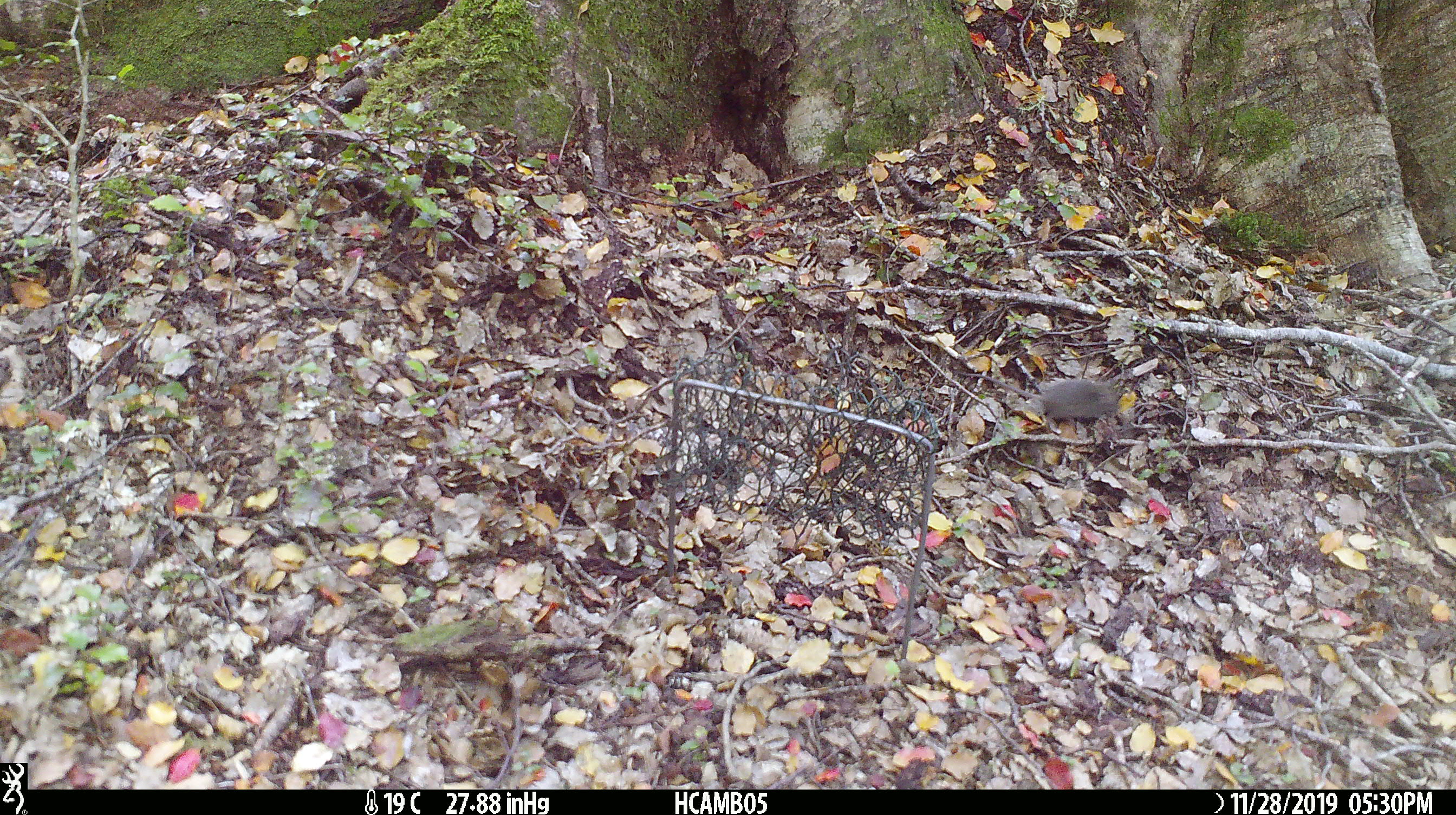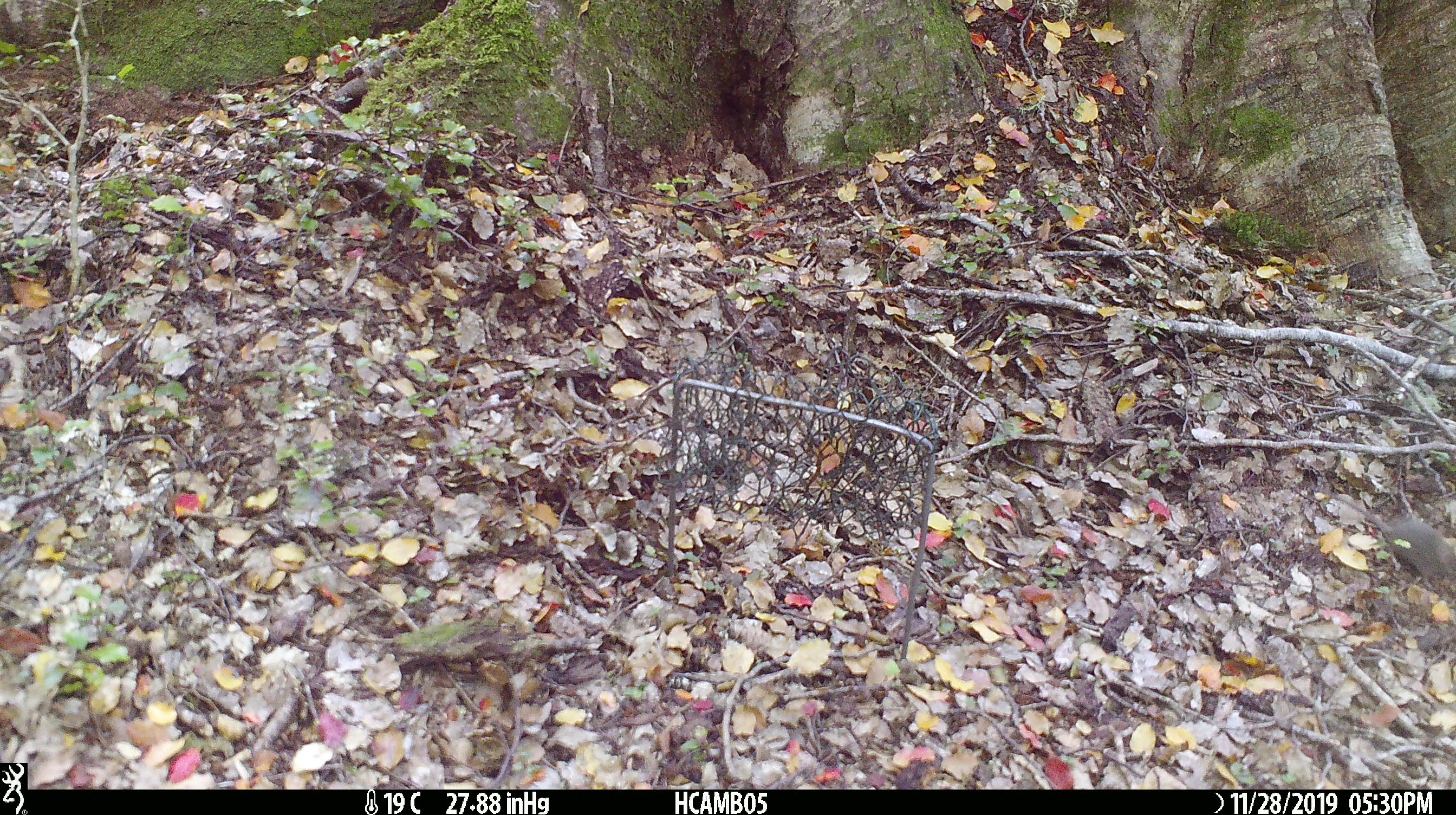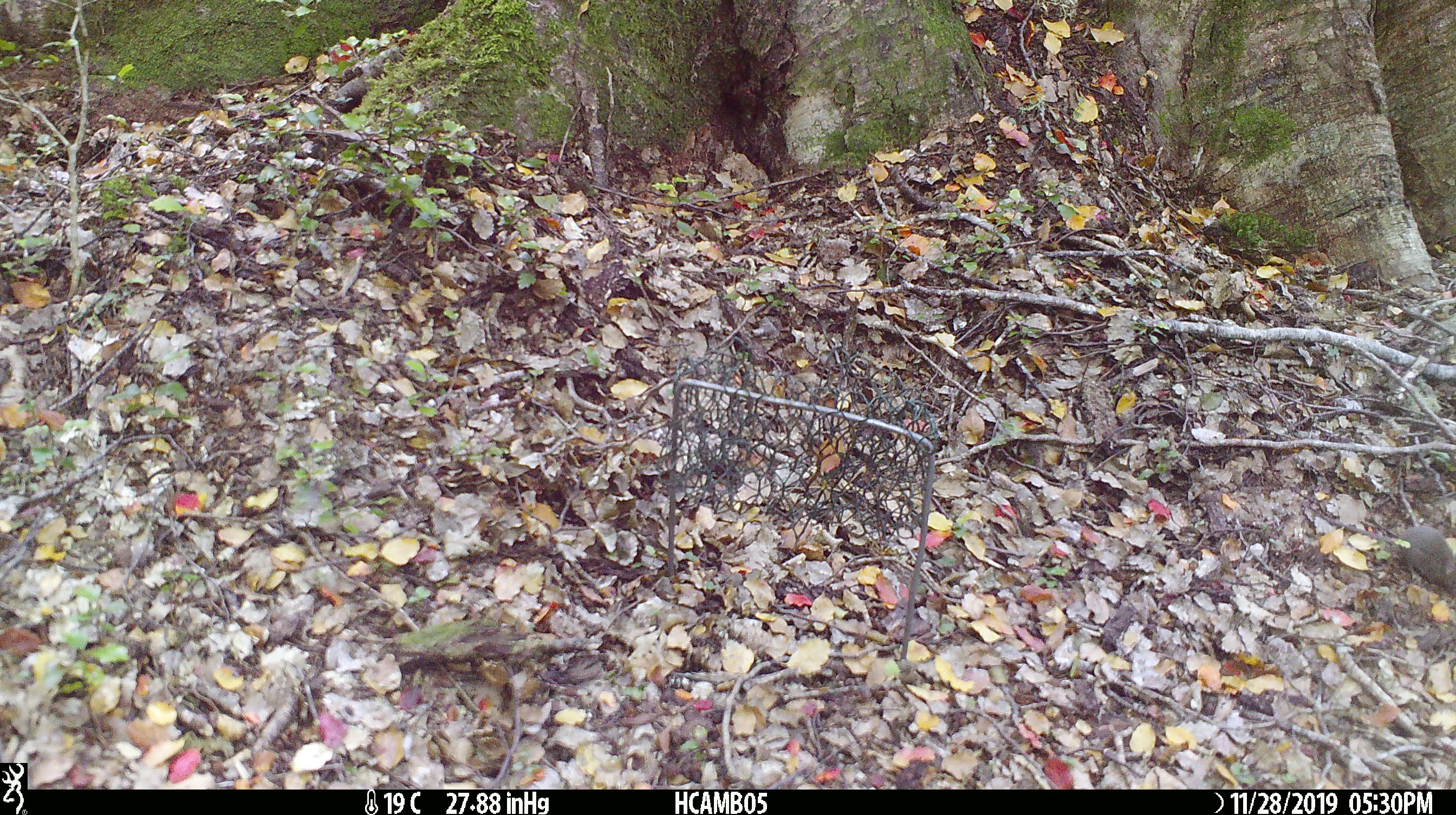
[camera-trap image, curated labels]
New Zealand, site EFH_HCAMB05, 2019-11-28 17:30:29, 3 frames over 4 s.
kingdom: Animalia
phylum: Chordata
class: Mammalia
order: Rodentia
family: Muridae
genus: Mus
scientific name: Mus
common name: mouse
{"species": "mouse (Mus)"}